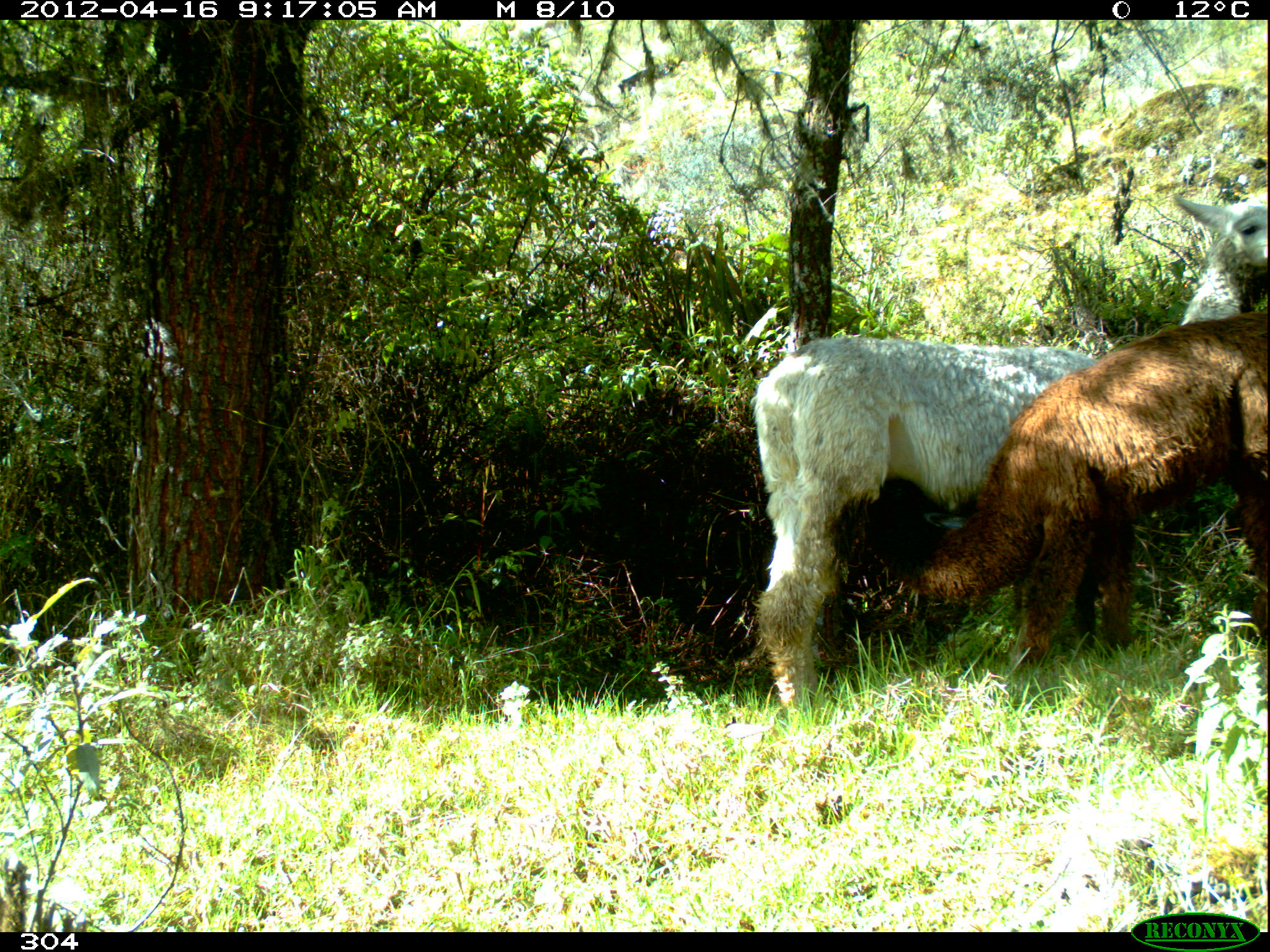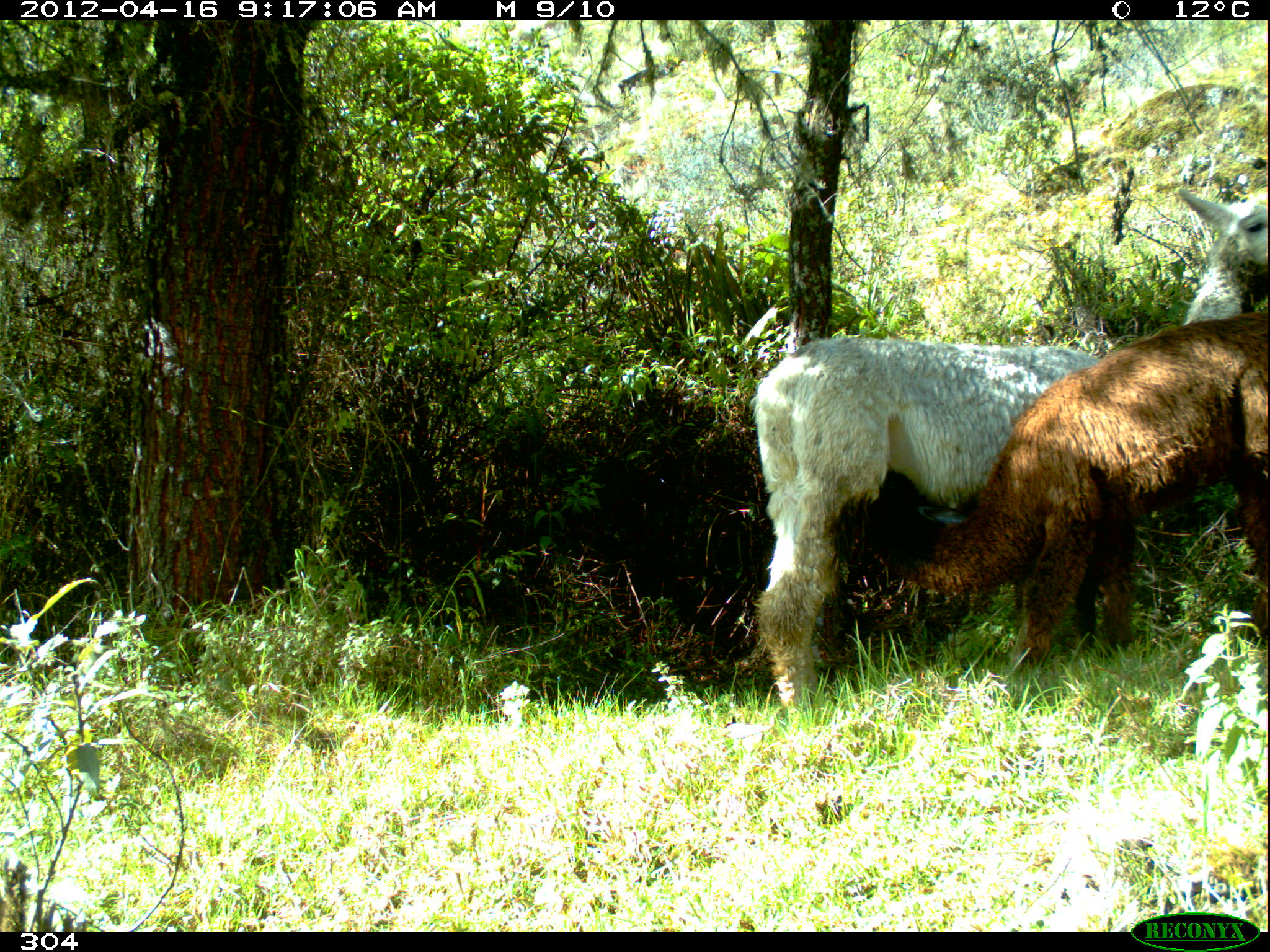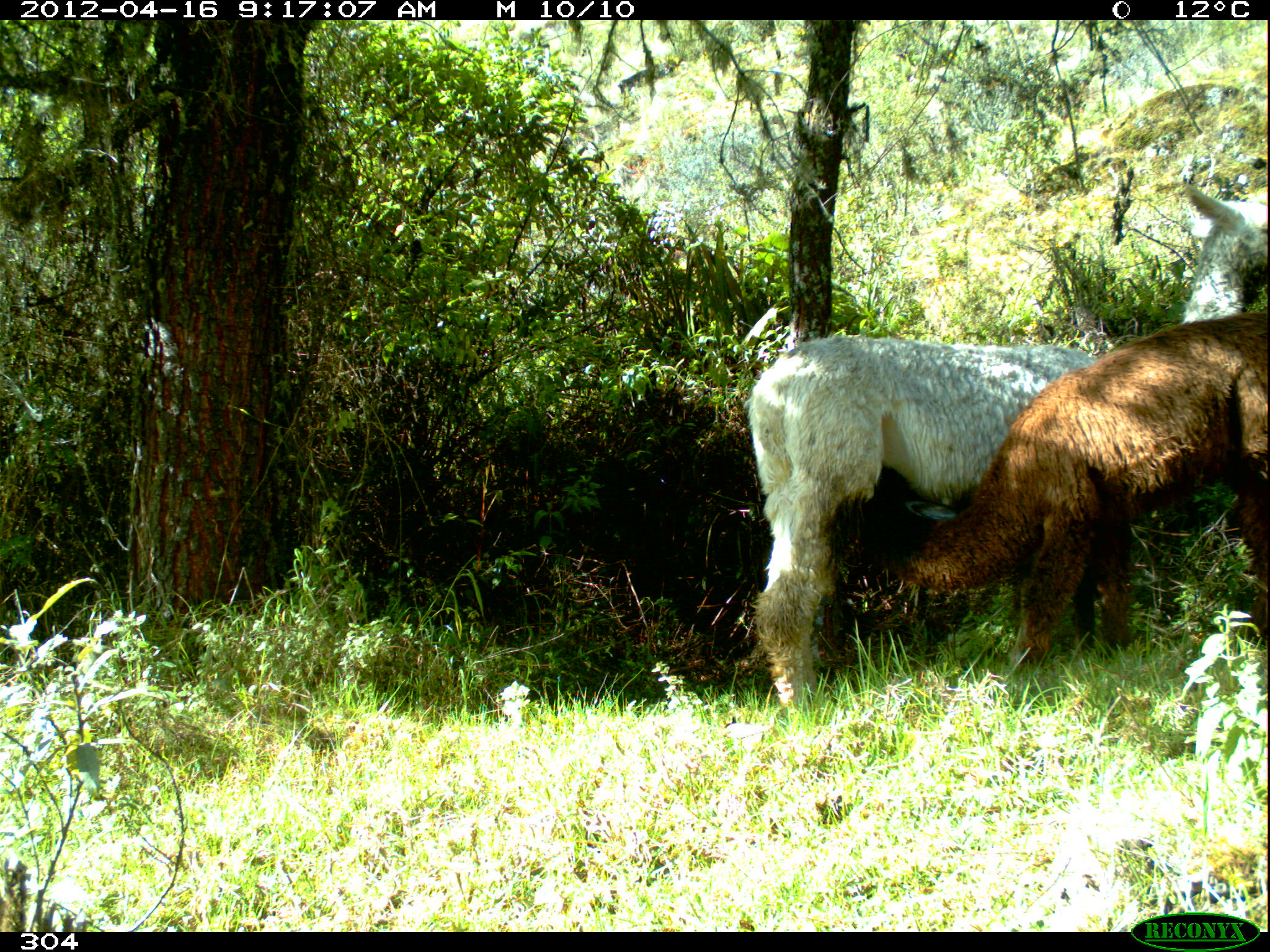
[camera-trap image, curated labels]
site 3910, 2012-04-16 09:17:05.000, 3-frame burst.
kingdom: Animalia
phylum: Chordata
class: Mammalia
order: Artiodactyla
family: Camelidae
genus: Vicugna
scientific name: Vicugna pacos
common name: alpaca